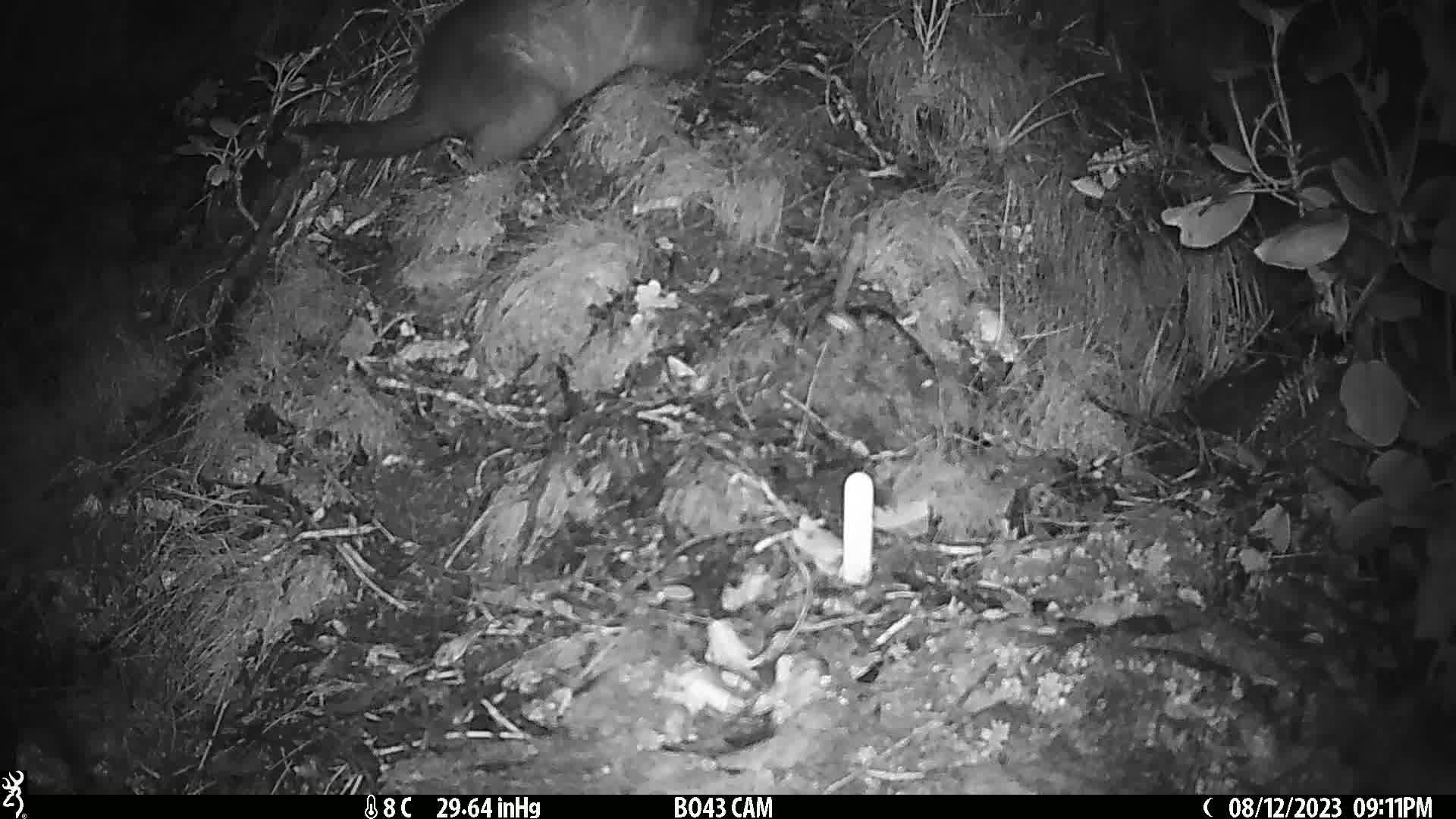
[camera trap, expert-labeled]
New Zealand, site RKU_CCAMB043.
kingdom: Animalia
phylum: Chordata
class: Mammalia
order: Diprotodontia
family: Phalangeridae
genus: Trichosurus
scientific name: Trichosurus vulpecula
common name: common brushtail possum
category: possum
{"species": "possum (common brushtail possum) (Trichosurus vulpecula)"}